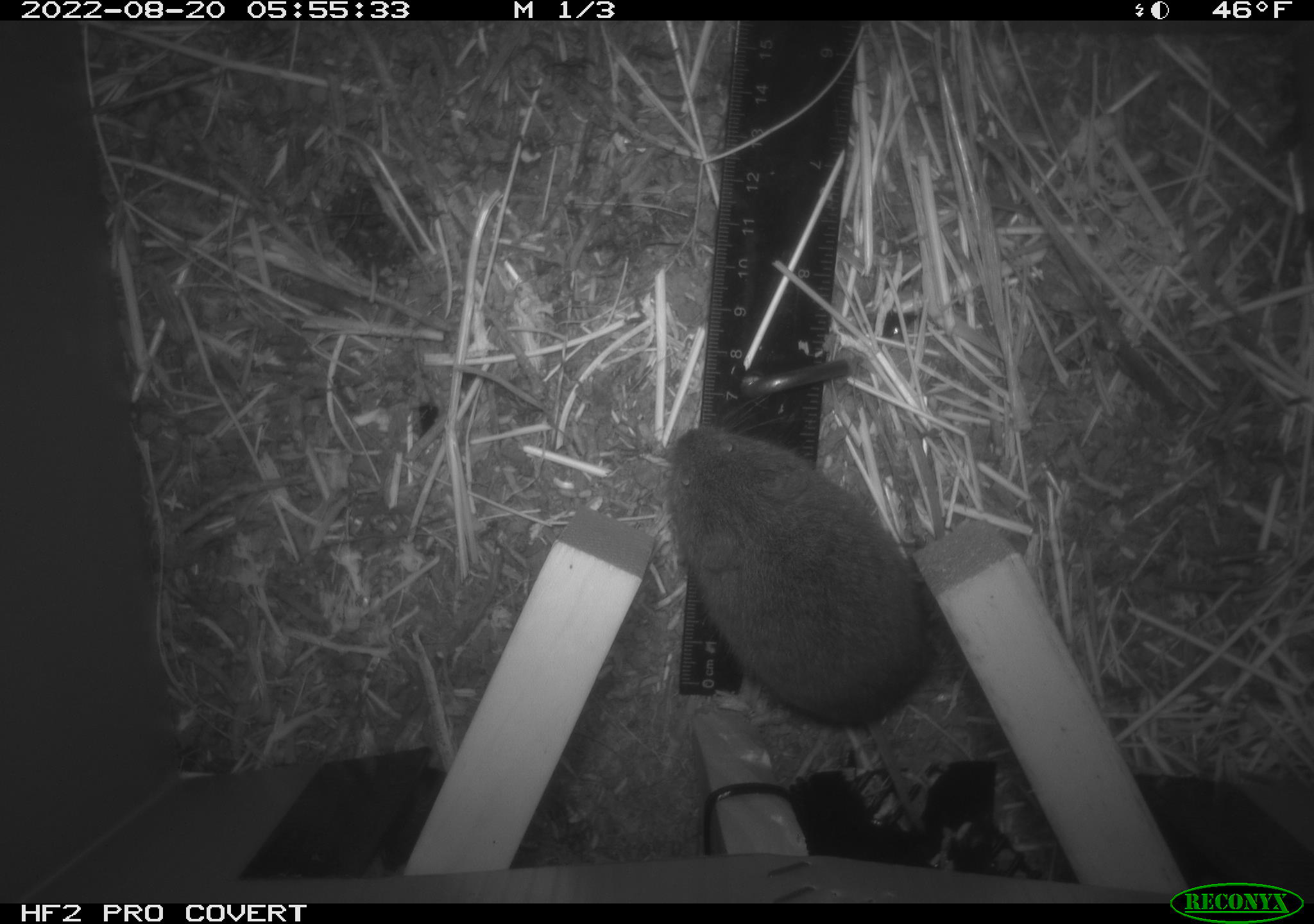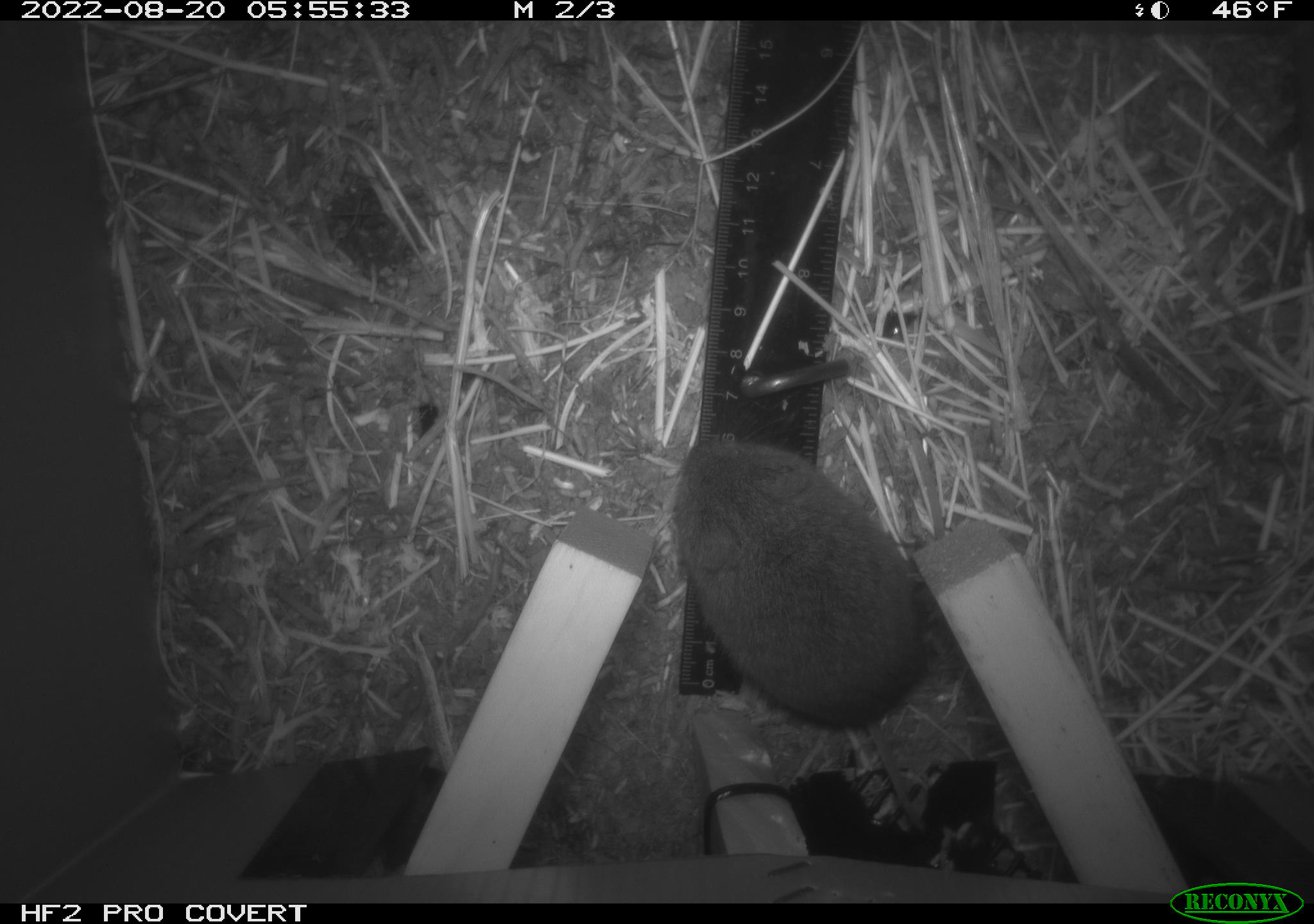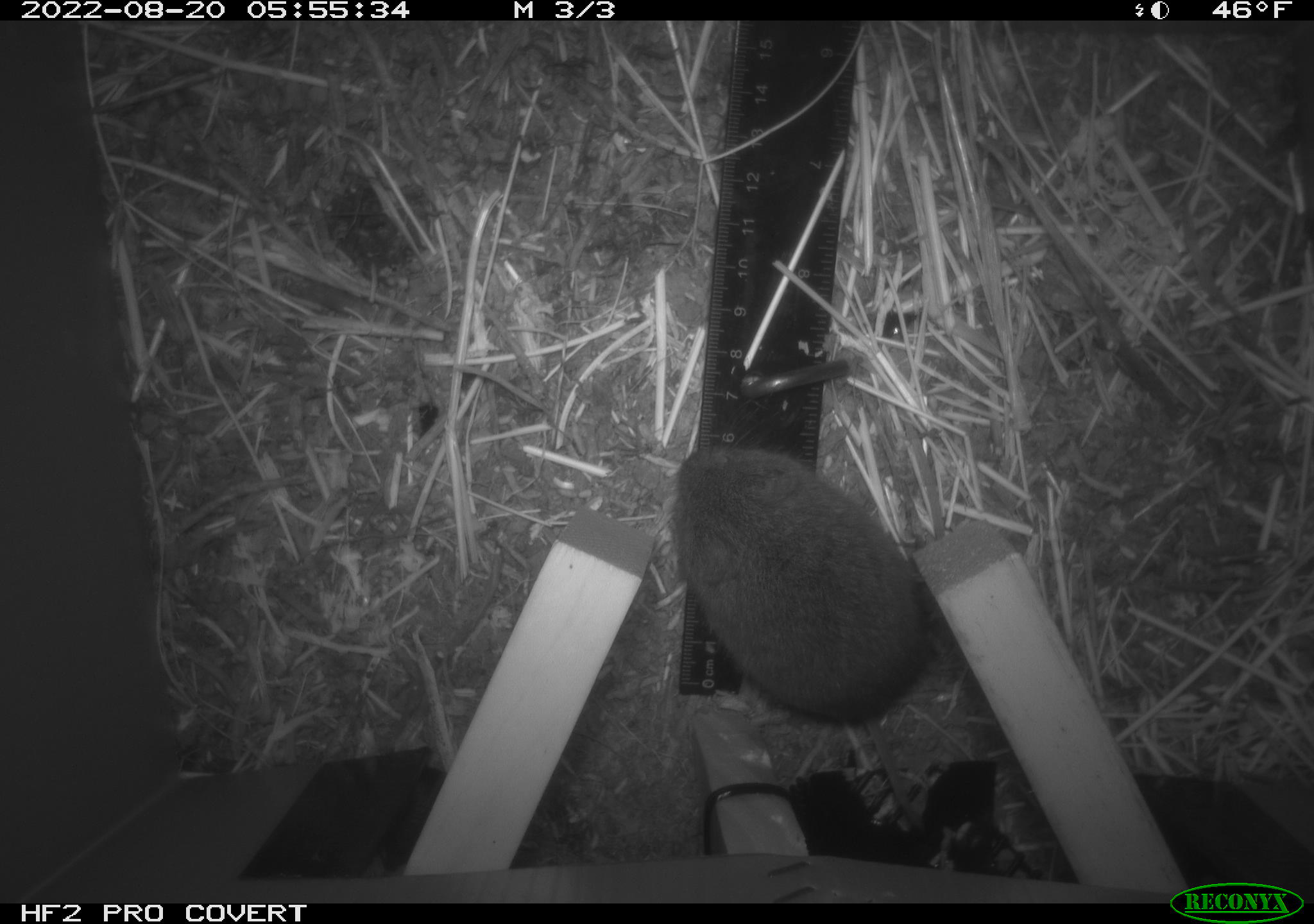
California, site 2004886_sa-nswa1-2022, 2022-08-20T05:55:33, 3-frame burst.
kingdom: Animalia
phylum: Chordata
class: Mammalia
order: Rodentia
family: Cricetidae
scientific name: Cricetidae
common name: hamsters, voles, lemmings, and allies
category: cricetidae family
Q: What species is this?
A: Cricetidae family (hamsters, voles, lemmings, and allies) (Cricetidae).